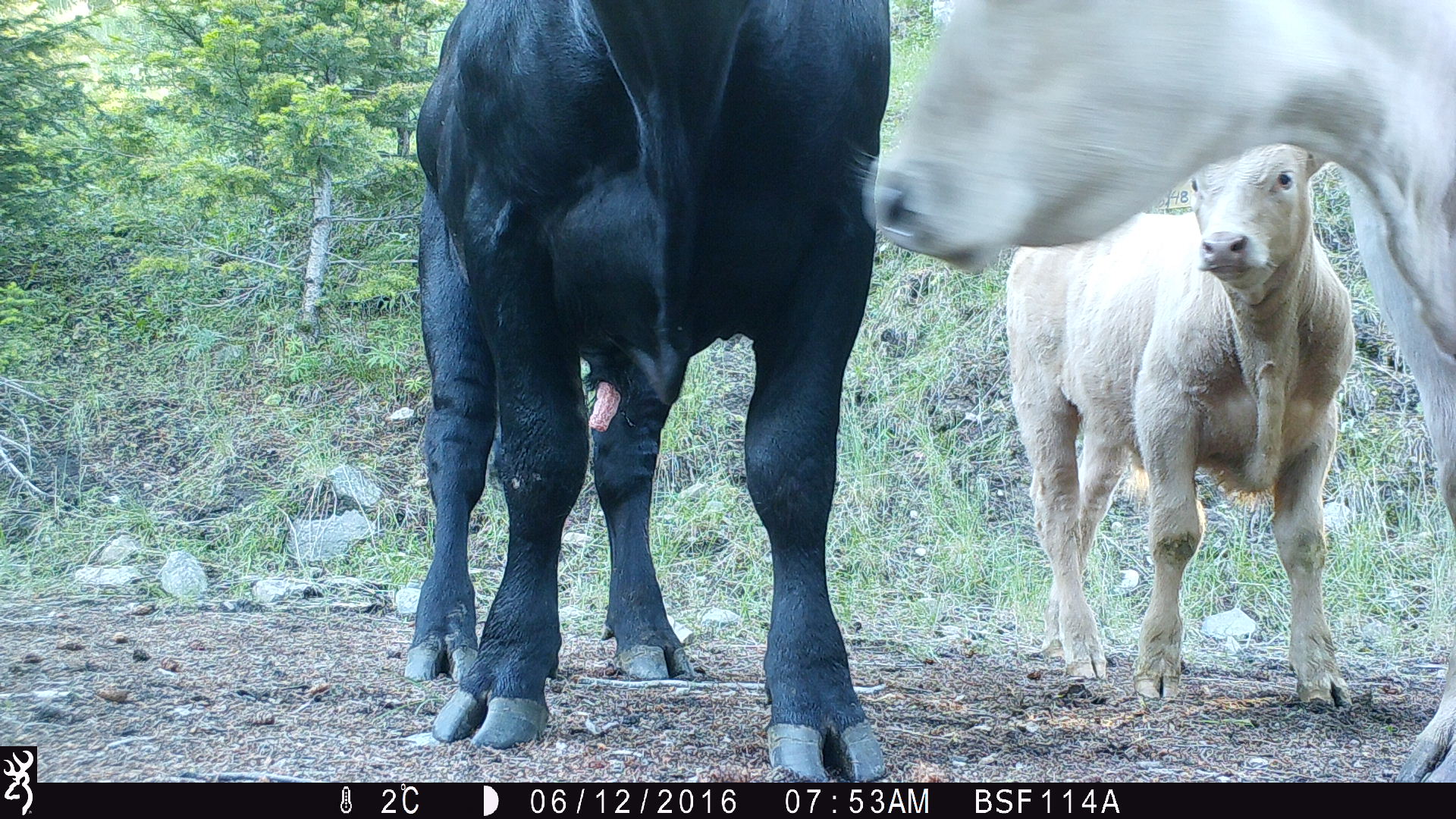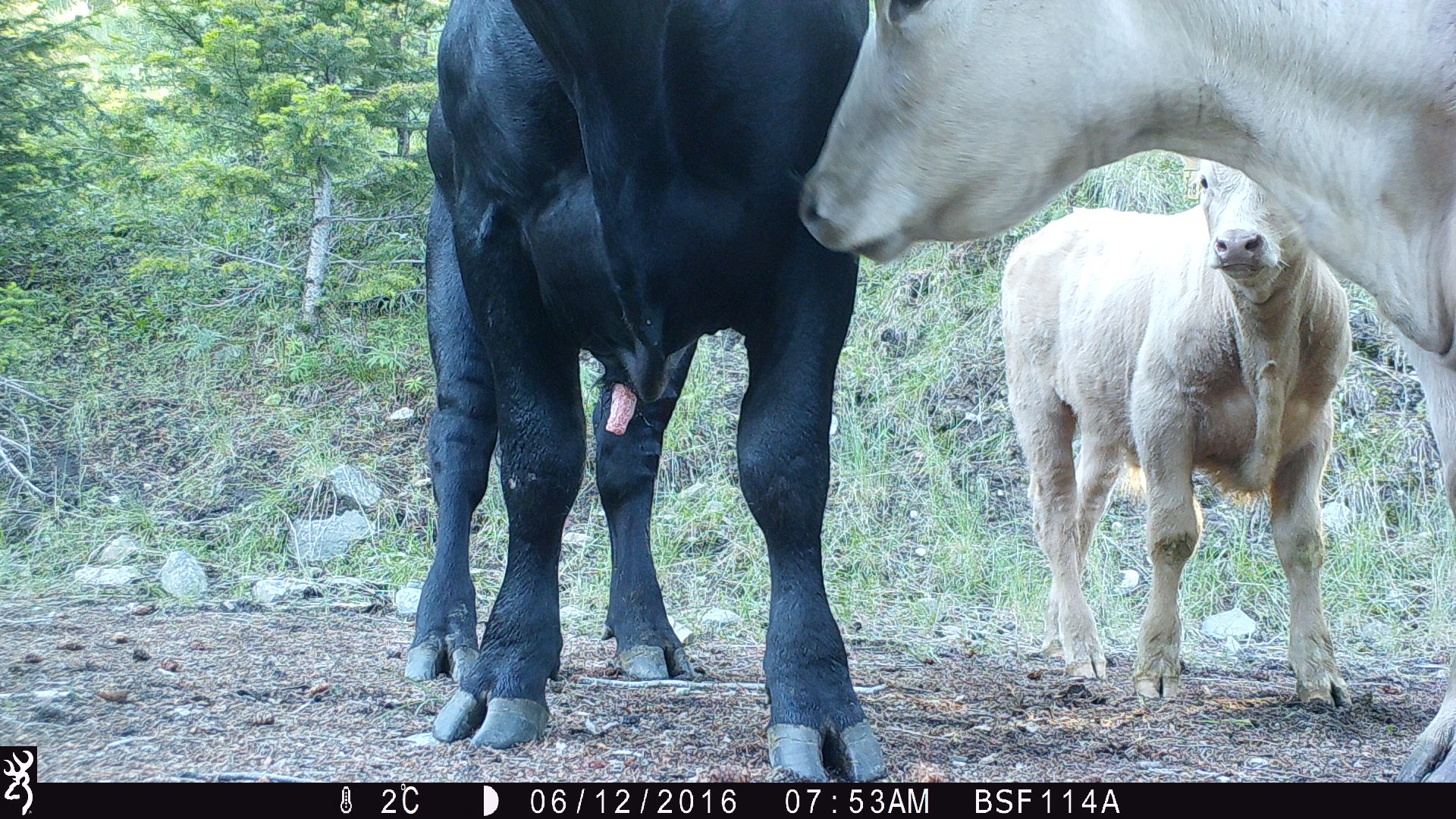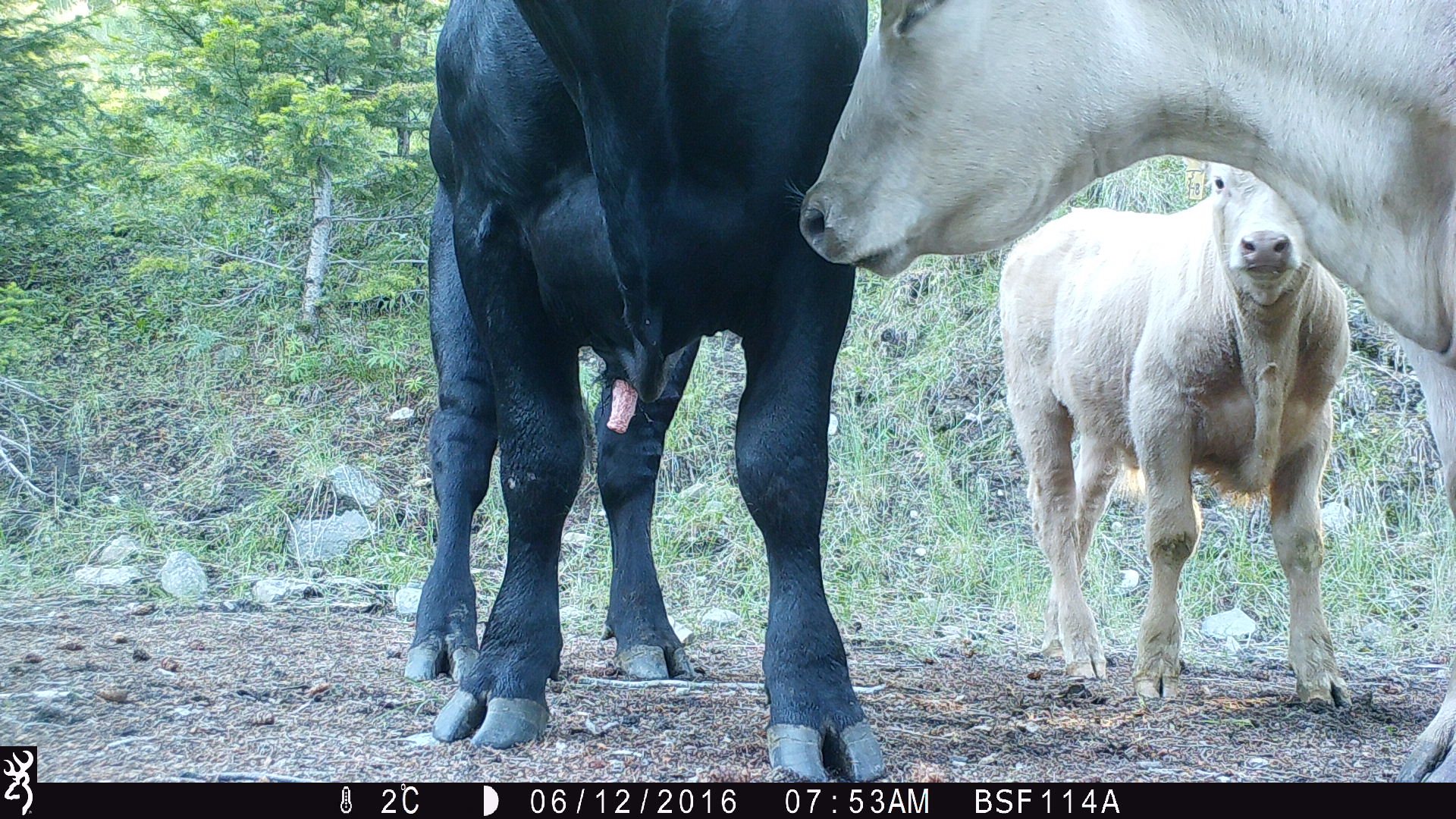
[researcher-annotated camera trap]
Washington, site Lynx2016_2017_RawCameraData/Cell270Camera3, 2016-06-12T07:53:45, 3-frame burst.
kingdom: Animalia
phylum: Chordata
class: Mammalia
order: Artiodactyla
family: Bovidae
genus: Bos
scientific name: Bos taurus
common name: domestic cattle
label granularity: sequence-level